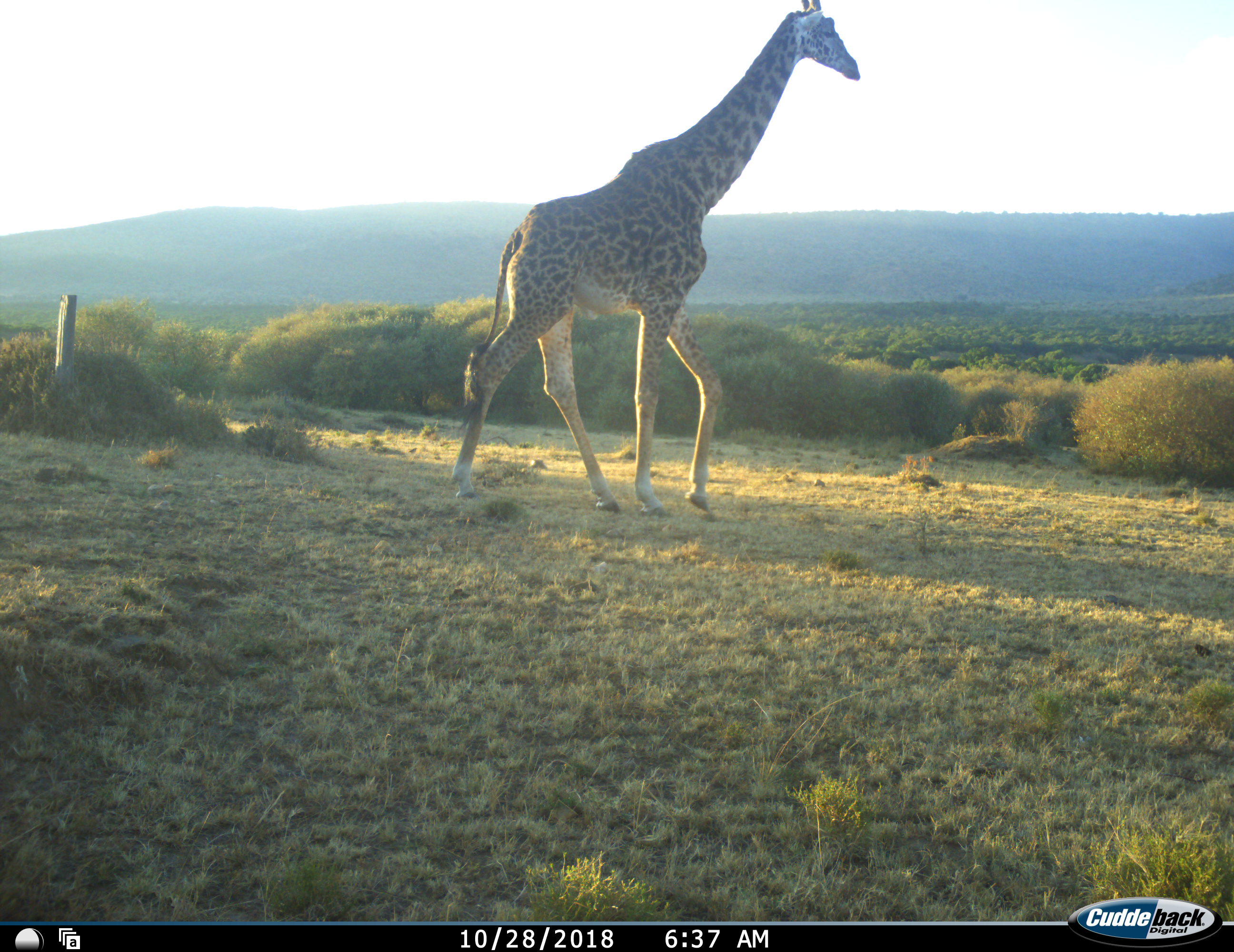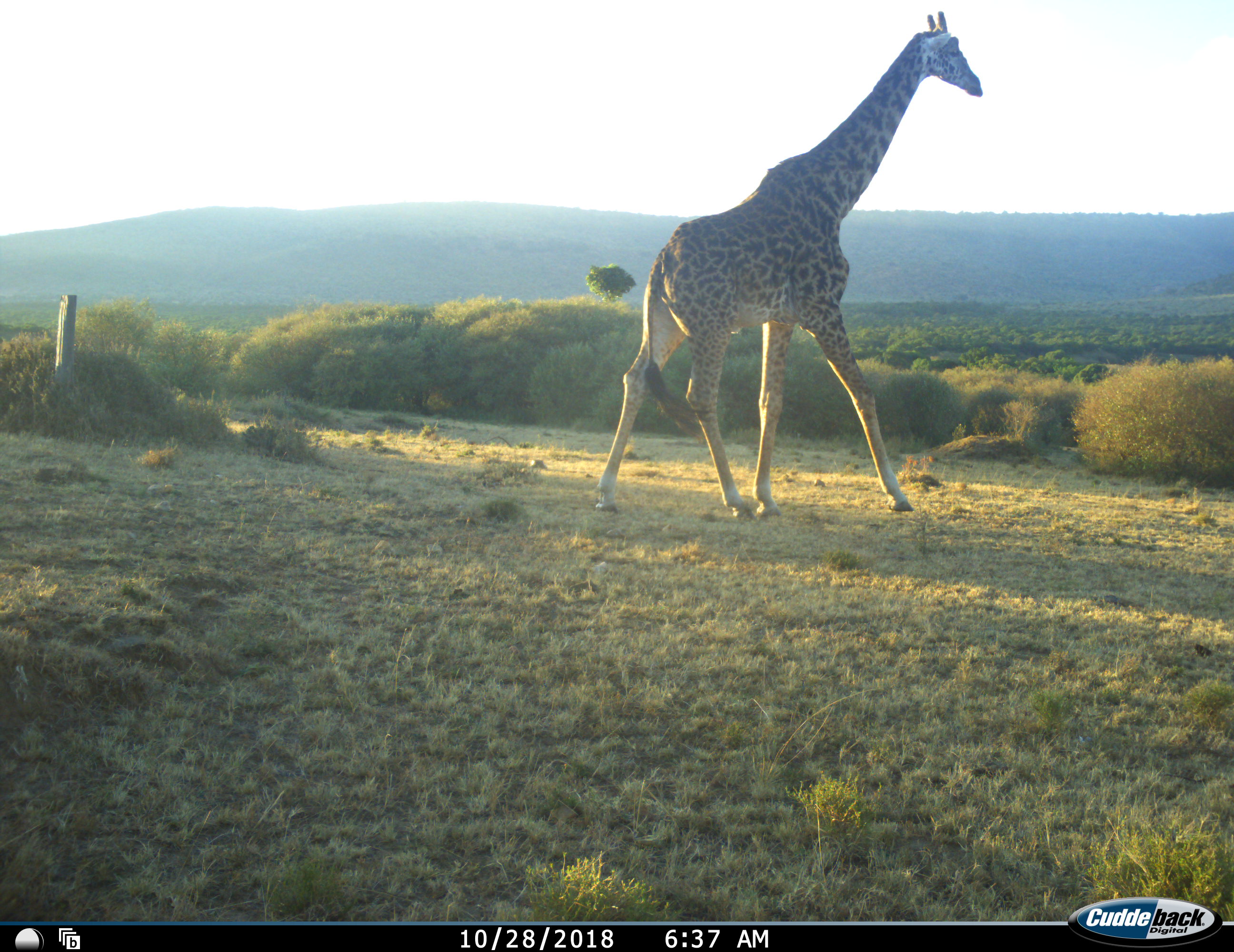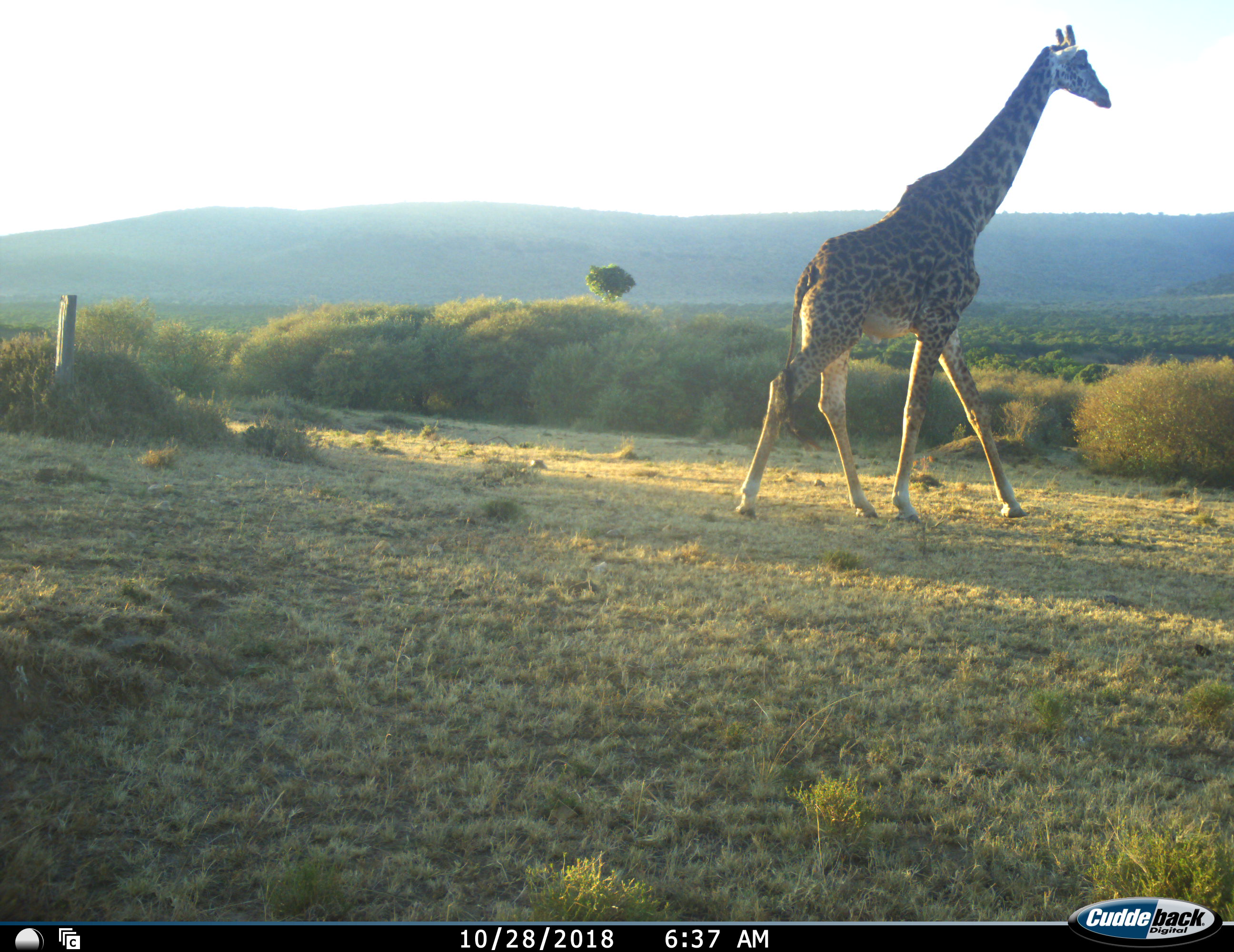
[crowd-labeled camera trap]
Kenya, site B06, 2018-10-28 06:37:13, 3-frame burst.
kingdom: Animalia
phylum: Chordata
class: Mammalia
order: Artiodactyla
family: Giraffidae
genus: Giraffa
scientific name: Giraffa camelopardalis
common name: giraffe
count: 1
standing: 20%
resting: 0%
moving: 90%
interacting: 0%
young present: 0%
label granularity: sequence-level